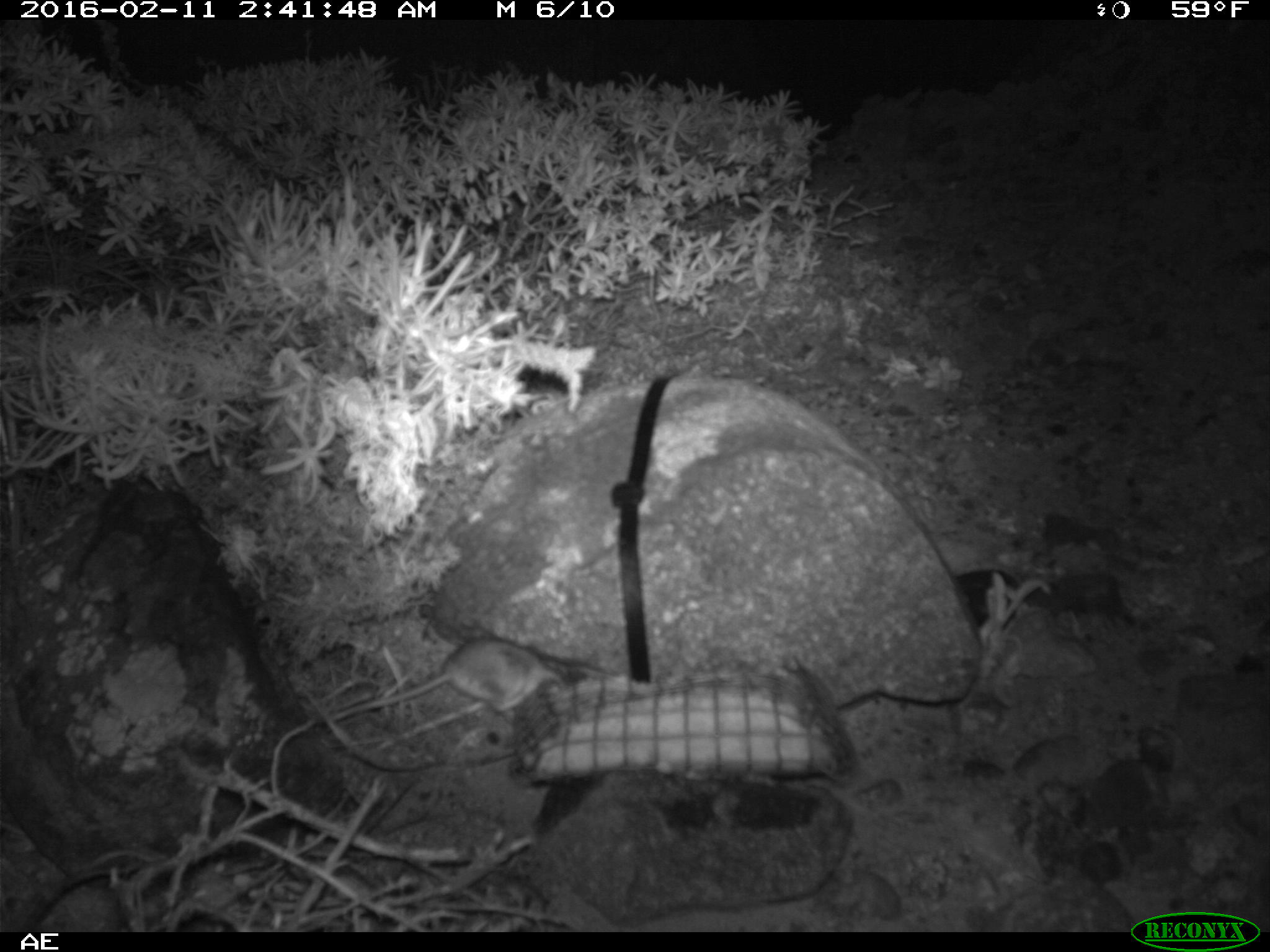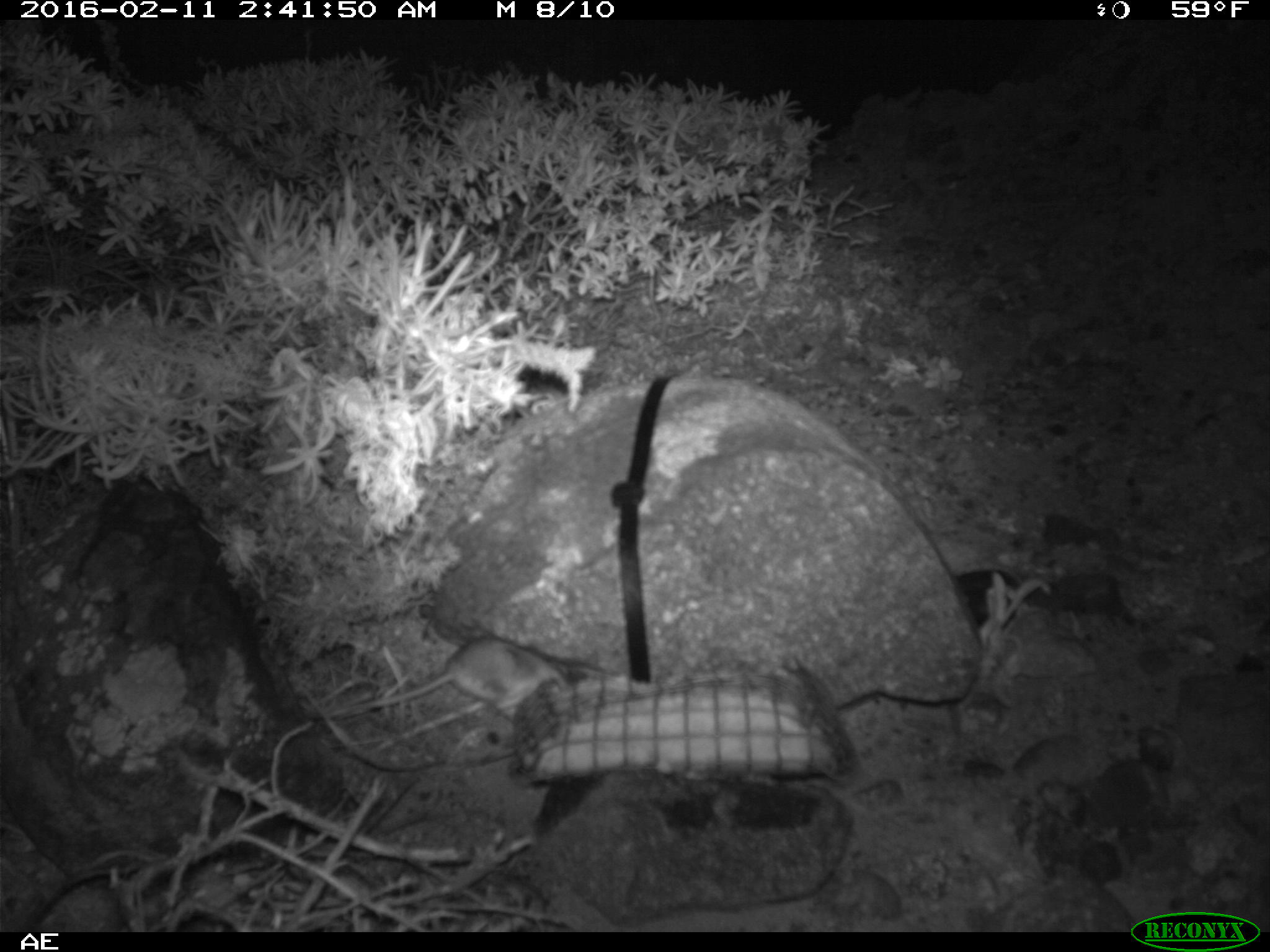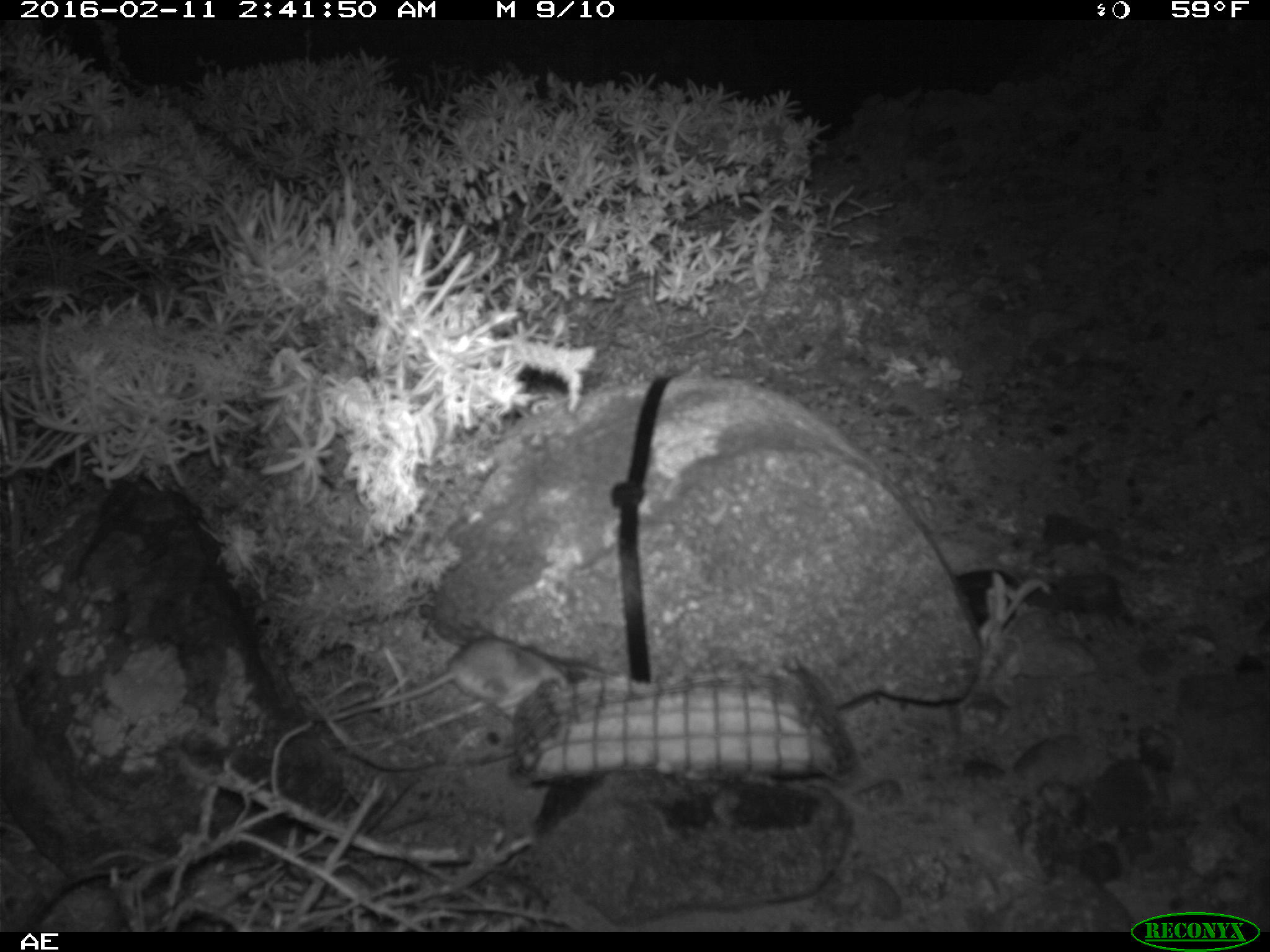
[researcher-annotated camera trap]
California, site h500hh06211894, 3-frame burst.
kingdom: Animalia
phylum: Chordata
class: Mammalia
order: Rodentia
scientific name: Rodentia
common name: rodent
Rodent (Rodentia).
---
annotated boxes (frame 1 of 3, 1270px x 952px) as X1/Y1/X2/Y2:
rodent: 329/638/567/723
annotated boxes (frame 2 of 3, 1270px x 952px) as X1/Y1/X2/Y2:
rodent: 321/631/570/729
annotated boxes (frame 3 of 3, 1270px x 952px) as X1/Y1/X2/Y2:
rodent: 313/635/570/723